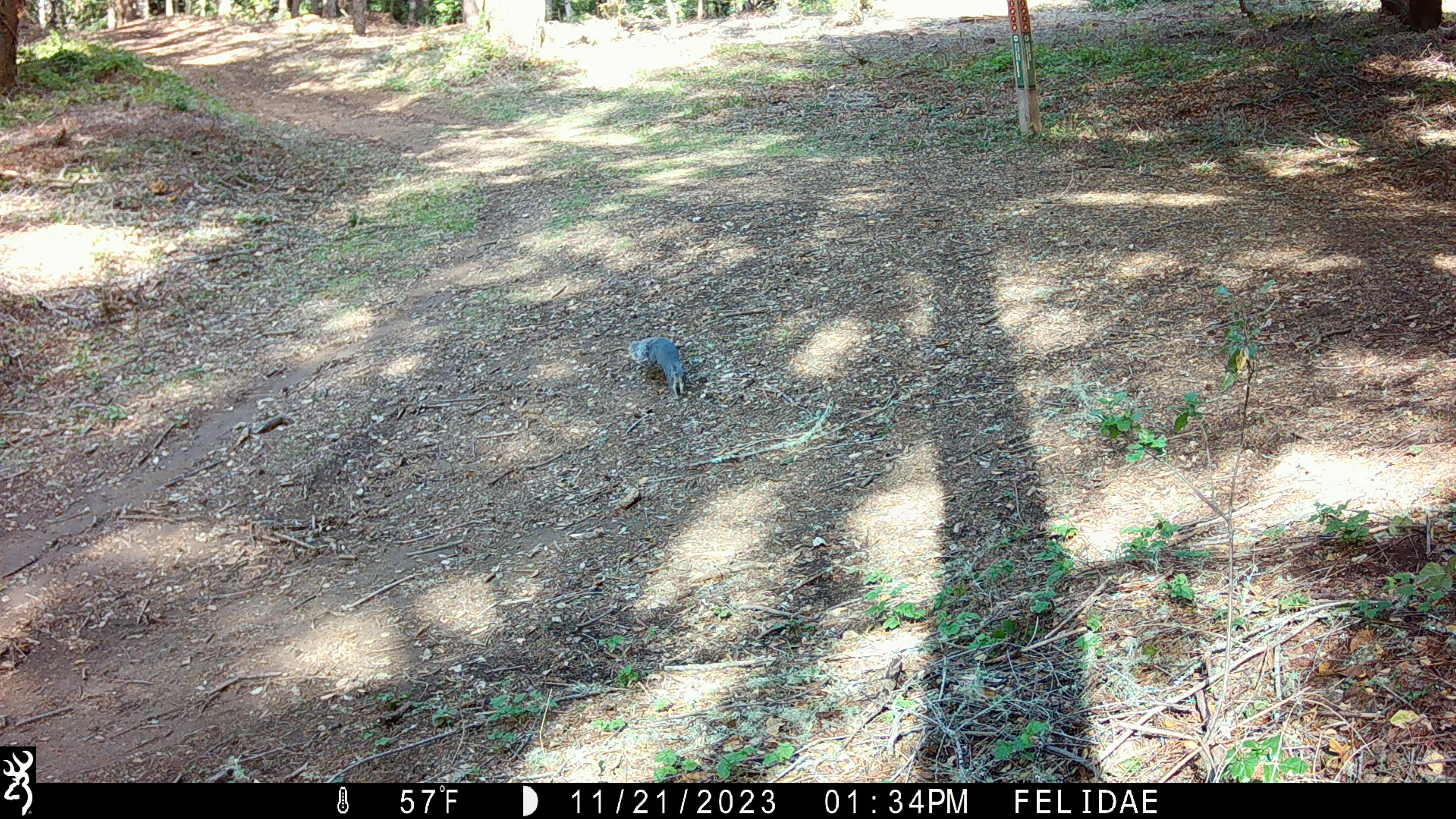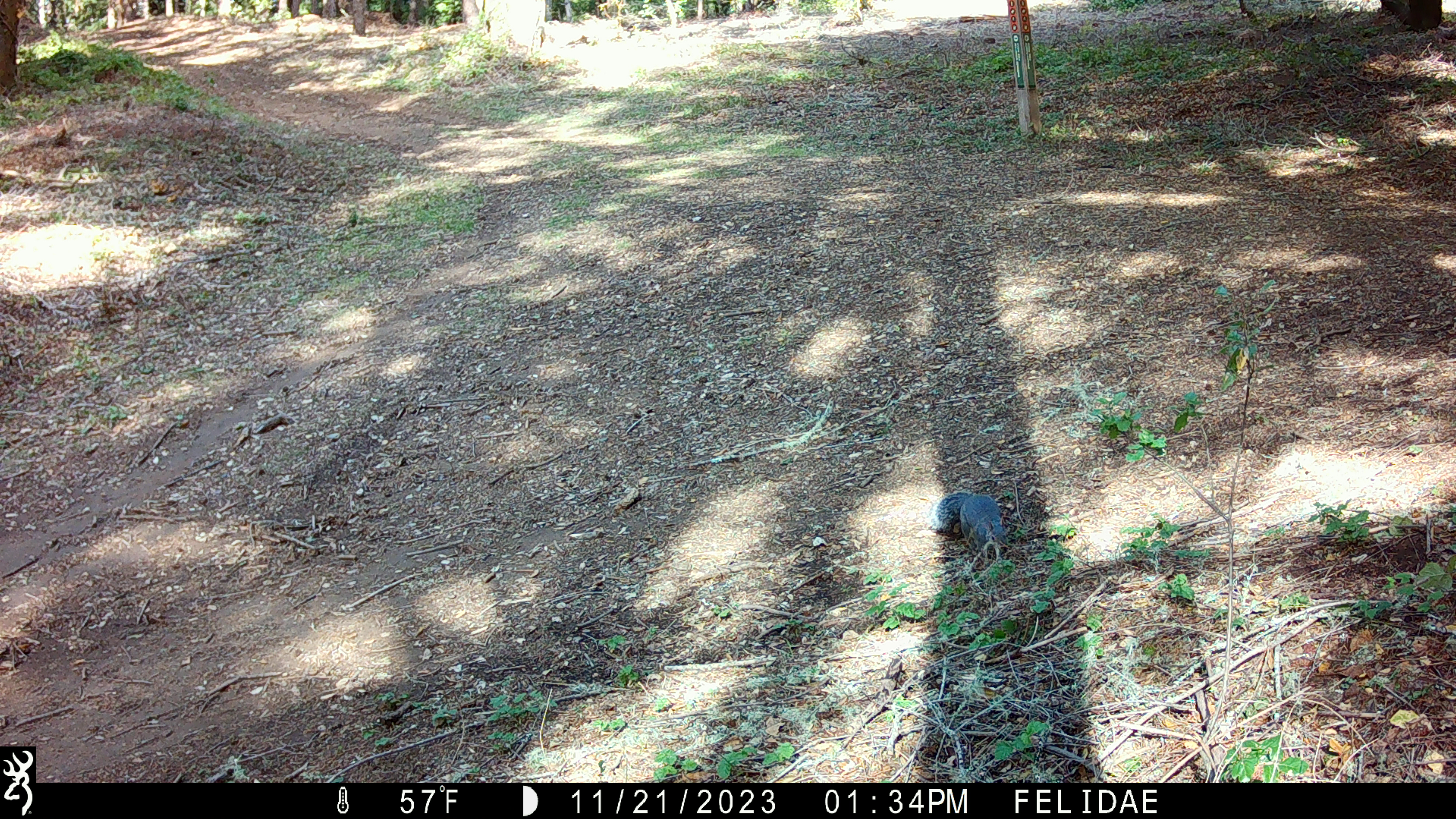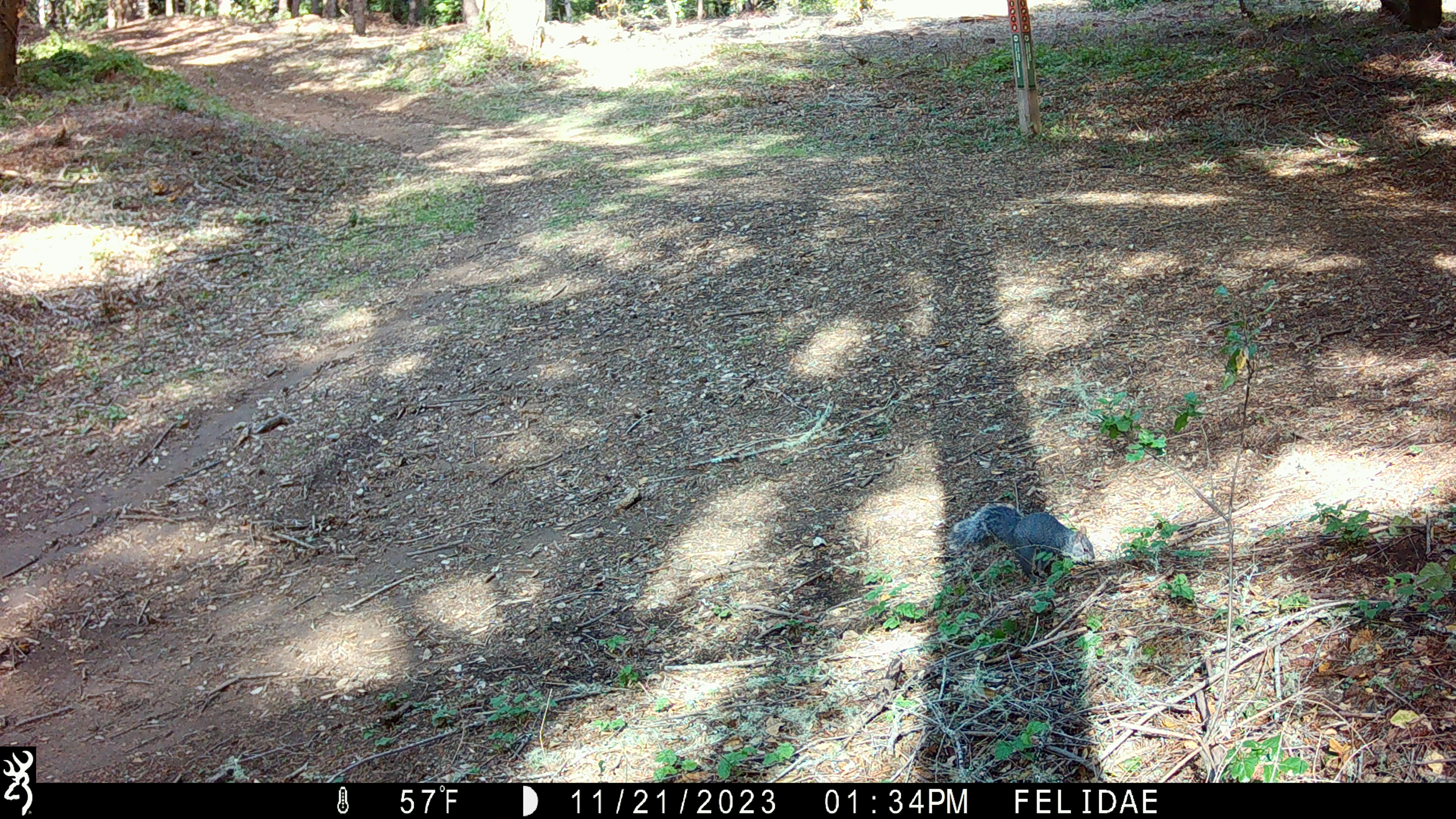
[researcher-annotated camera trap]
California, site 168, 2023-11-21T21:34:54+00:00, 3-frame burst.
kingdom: Animalia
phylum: Chordata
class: Mammalia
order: Rodentia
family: Sciuridae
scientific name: Sciuridae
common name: squirrel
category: unknown squirrel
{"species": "unknown squirrel (squirrel) (Sciuridae)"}